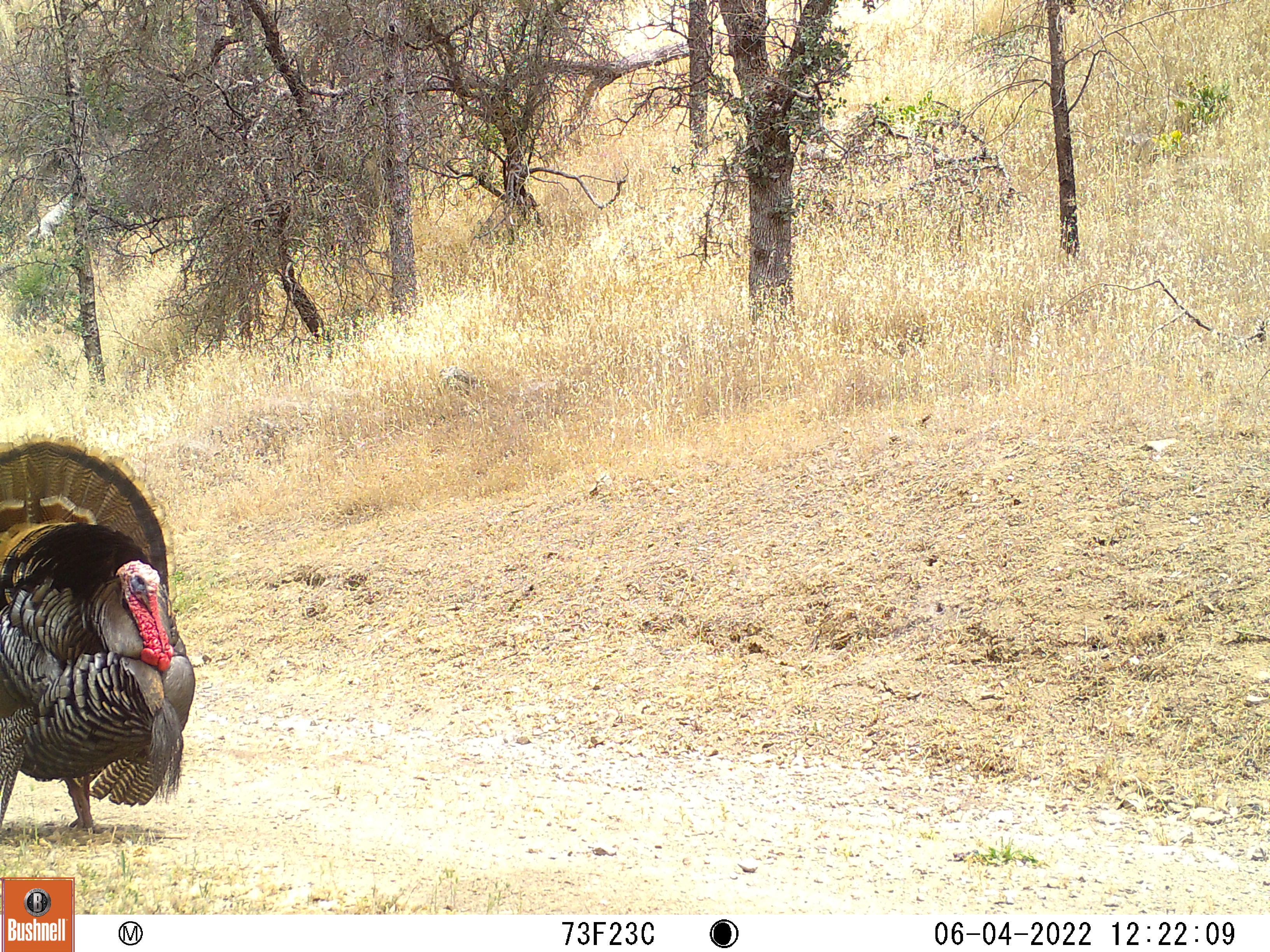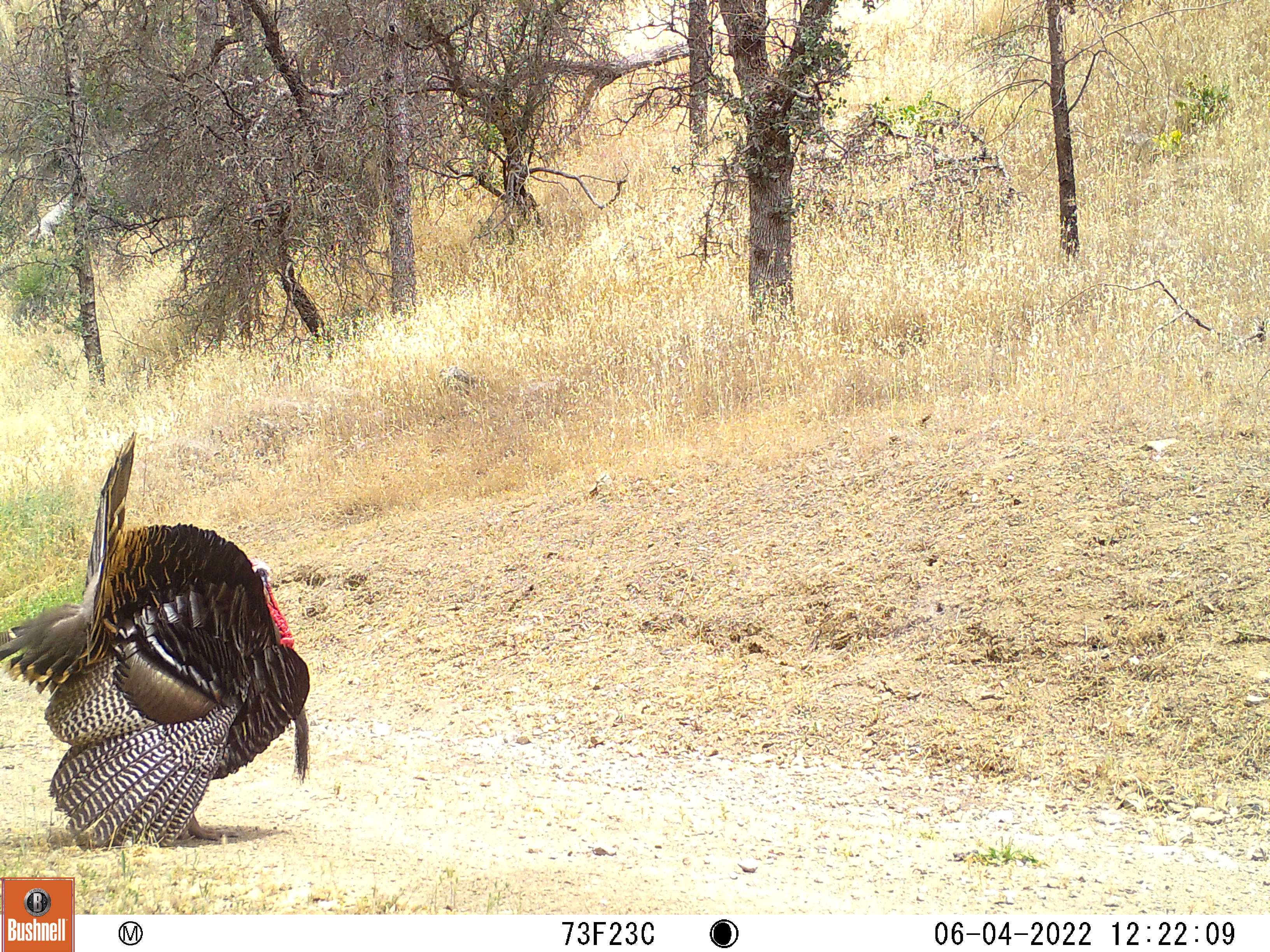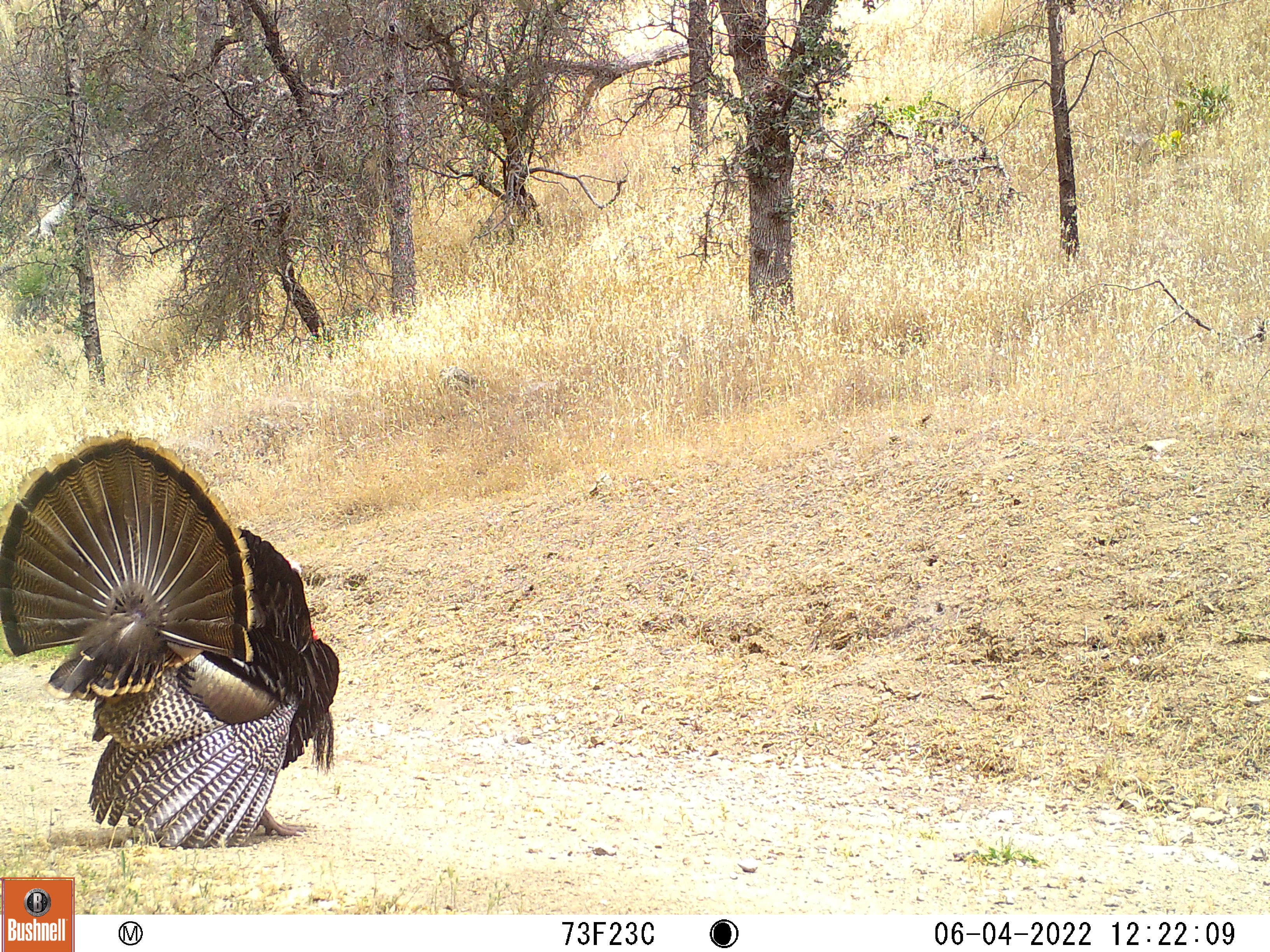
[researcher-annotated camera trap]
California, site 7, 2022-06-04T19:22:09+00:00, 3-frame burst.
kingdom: Animalia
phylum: Chordata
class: Aves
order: Galliformes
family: Phasianidae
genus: Meleagris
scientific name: Meleagris gallopavo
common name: turkey